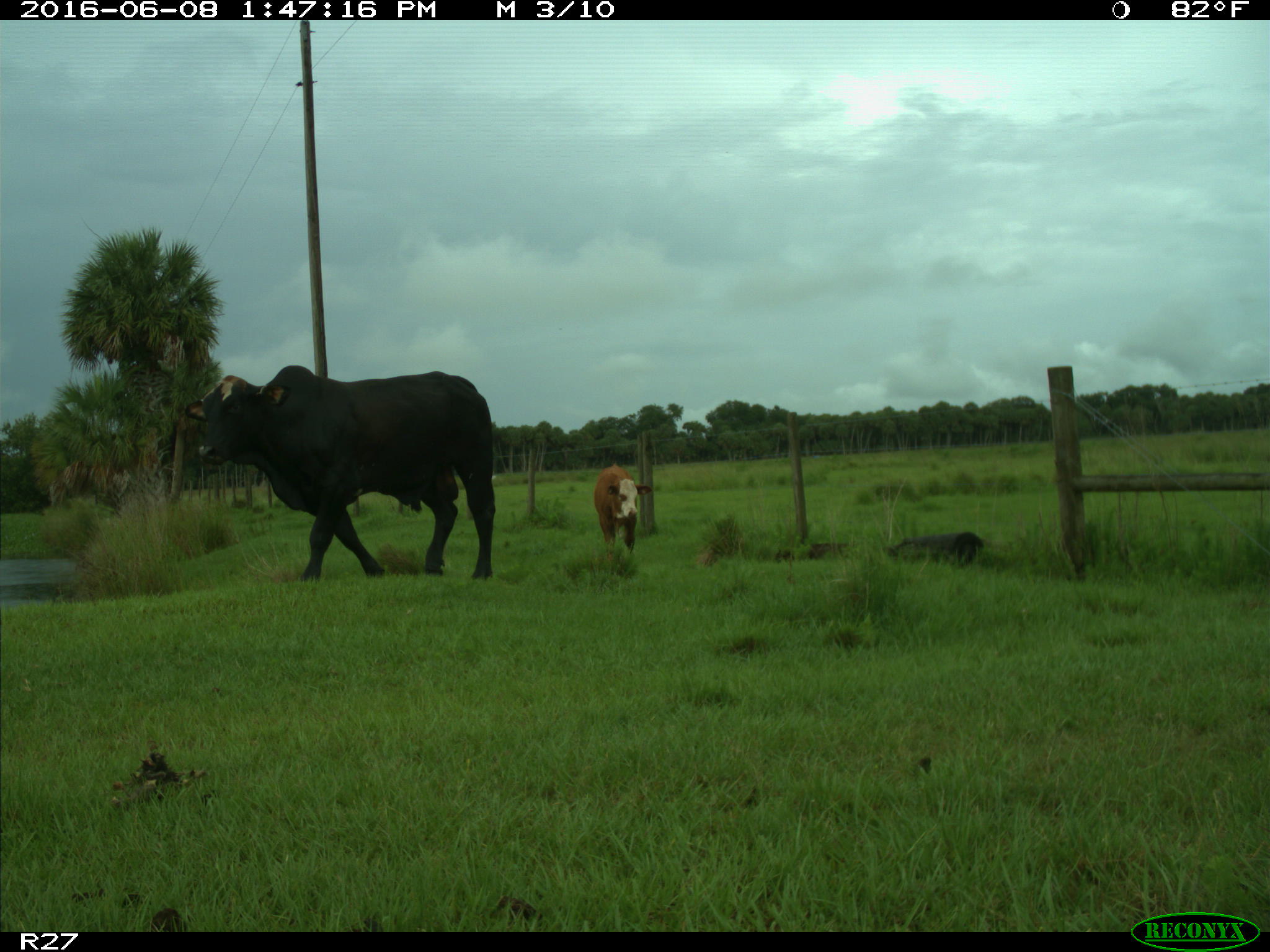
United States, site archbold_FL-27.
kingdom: Animalia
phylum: Chordata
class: Mammalia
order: Artiodactyla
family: Bovidae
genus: Bos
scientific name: Bos taurus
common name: domestic cow